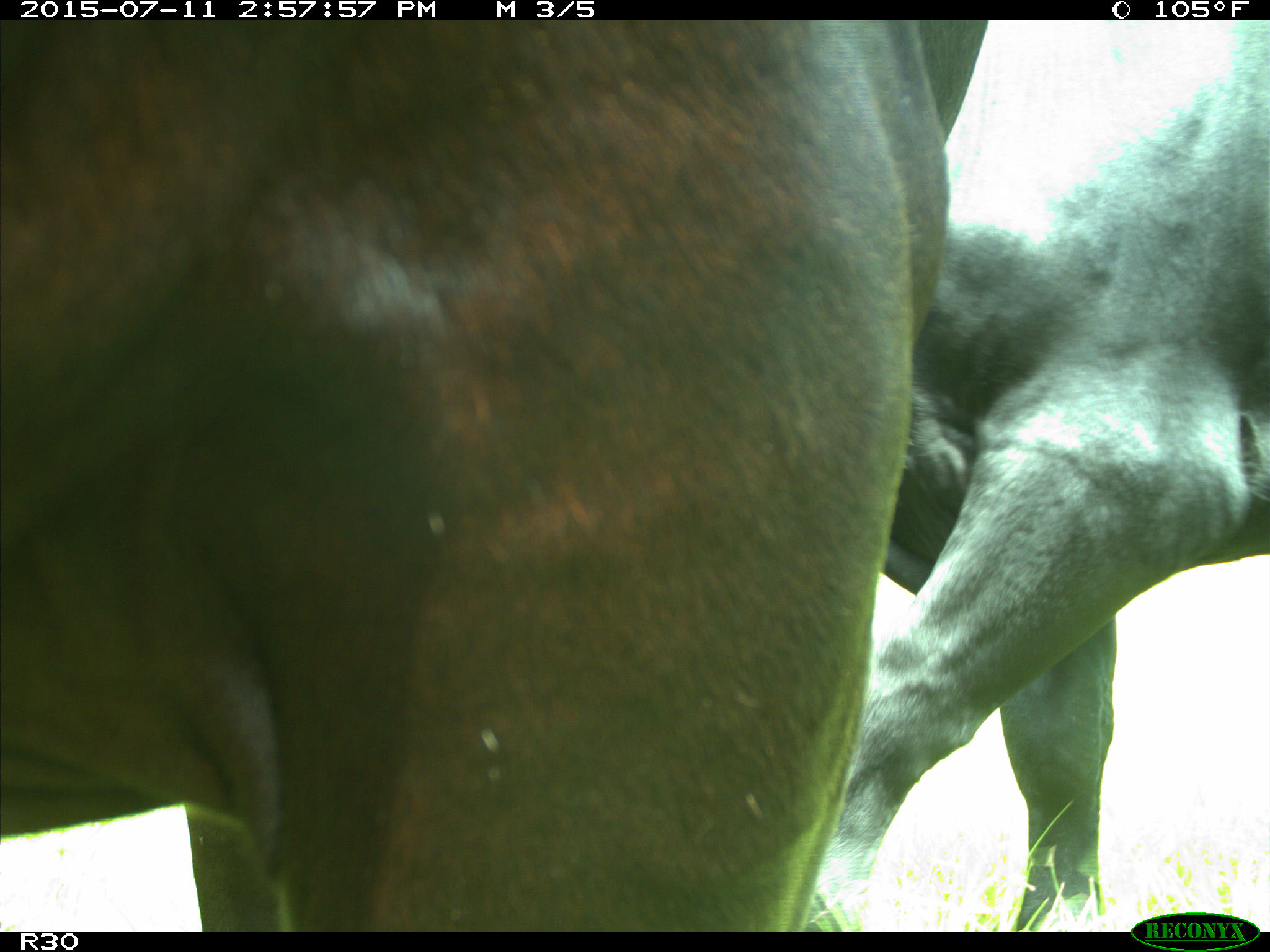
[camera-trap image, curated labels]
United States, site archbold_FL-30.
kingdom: Animalia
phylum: Chordata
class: Mammalia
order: Artiodactyla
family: Bovidae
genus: Bos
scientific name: Bos taurus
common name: domestic cow